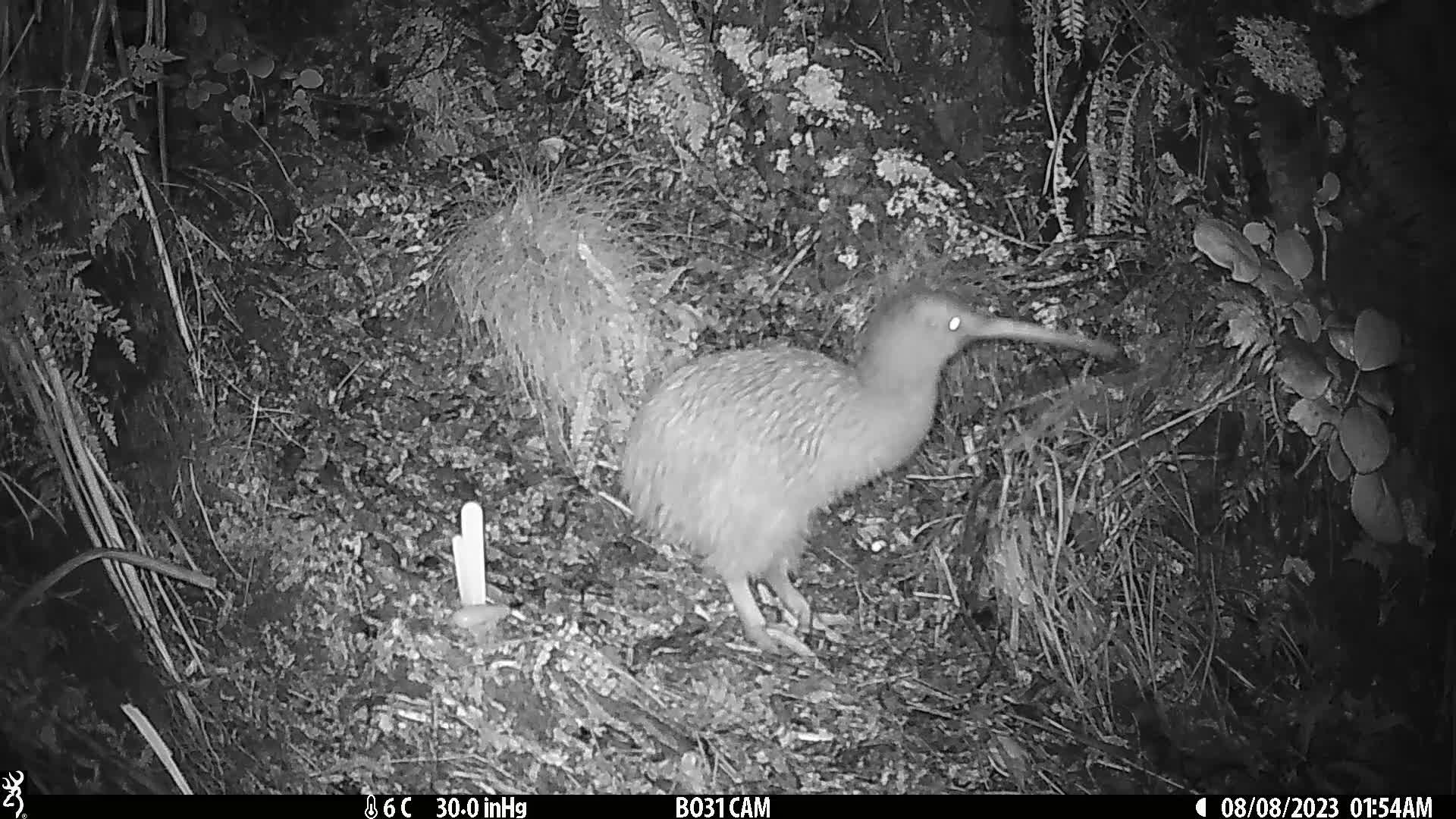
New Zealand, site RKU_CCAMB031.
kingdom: Animalia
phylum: Chordata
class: Aves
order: Apterygiformes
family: Apterygidae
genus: Apteryx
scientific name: Apteryx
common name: kiwi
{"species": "kiwi (Apteryx)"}